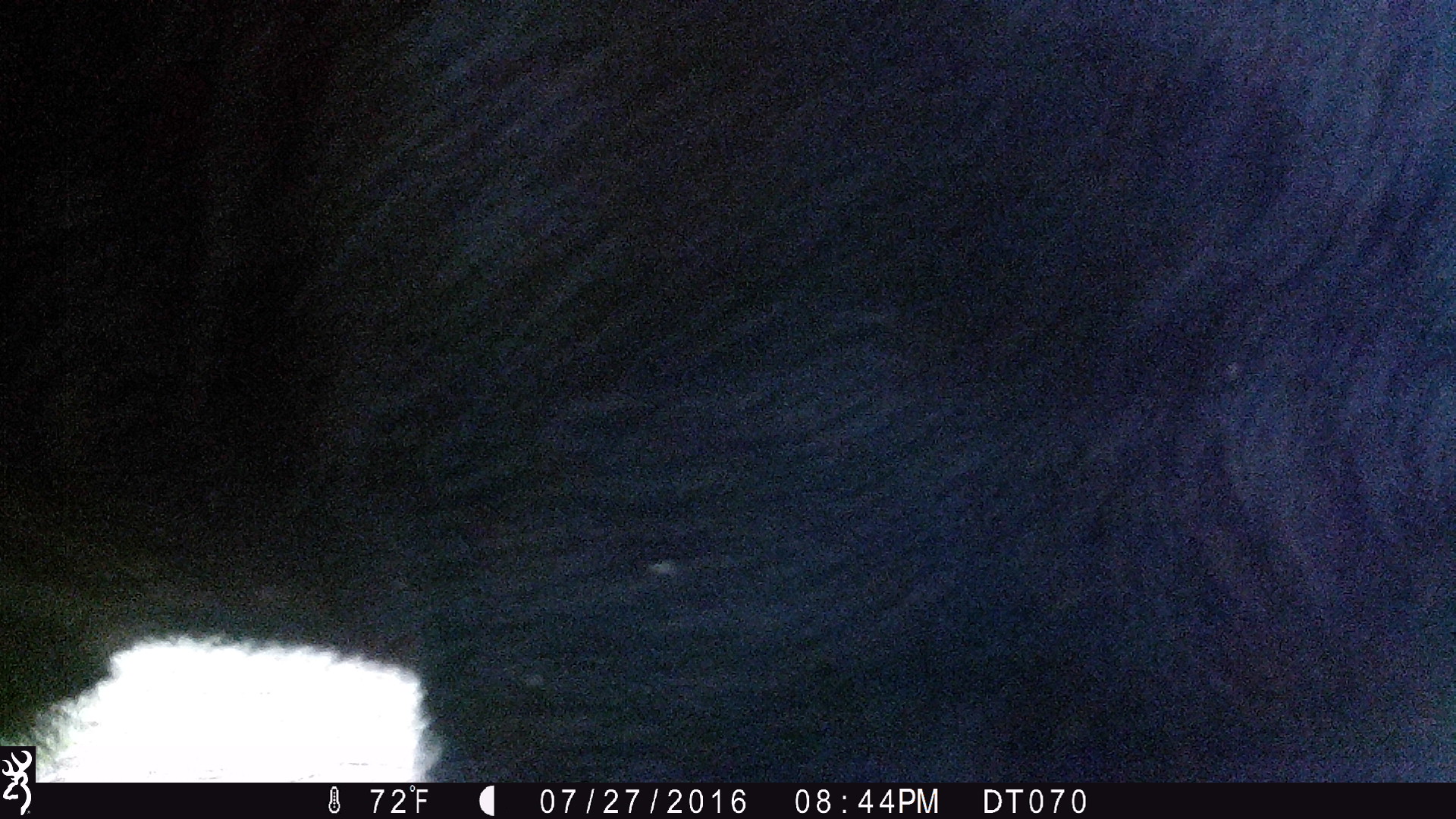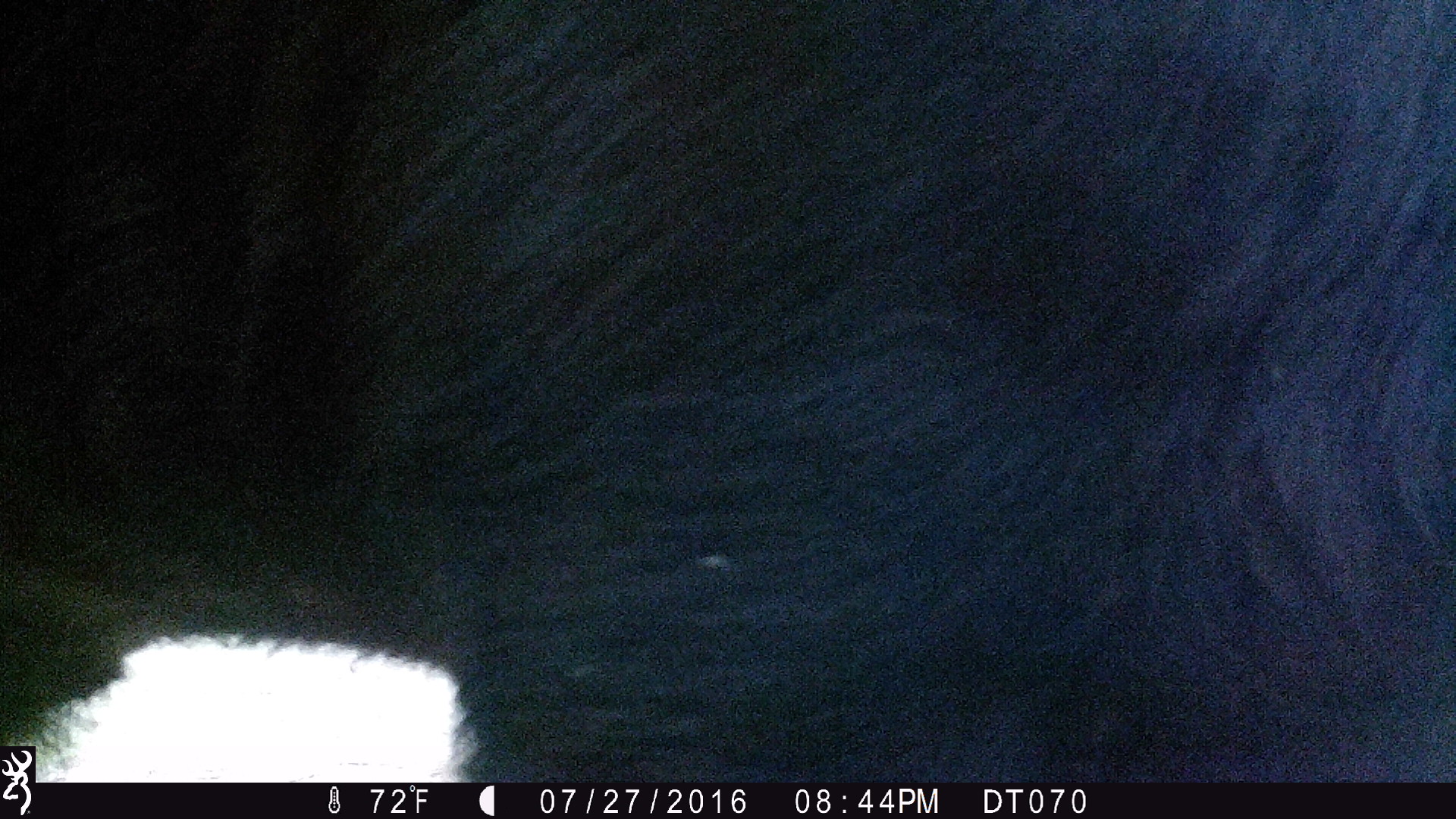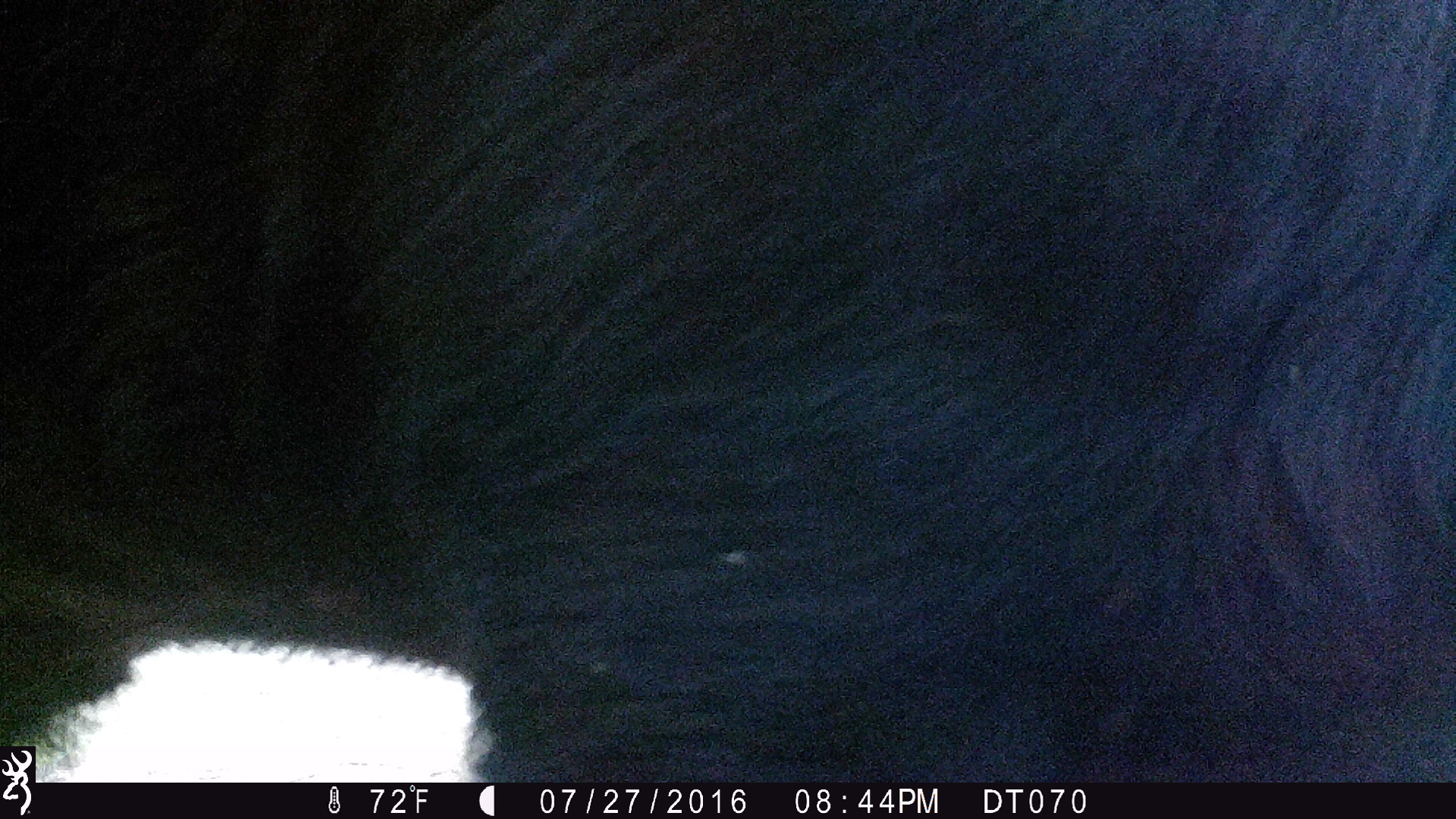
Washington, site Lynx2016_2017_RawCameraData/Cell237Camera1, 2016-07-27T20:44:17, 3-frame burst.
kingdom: Animalia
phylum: Chordata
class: Mammalia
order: Artiodactyla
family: Bovidae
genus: Bos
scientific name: Bos taurus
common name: domestic cattle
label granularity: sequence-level